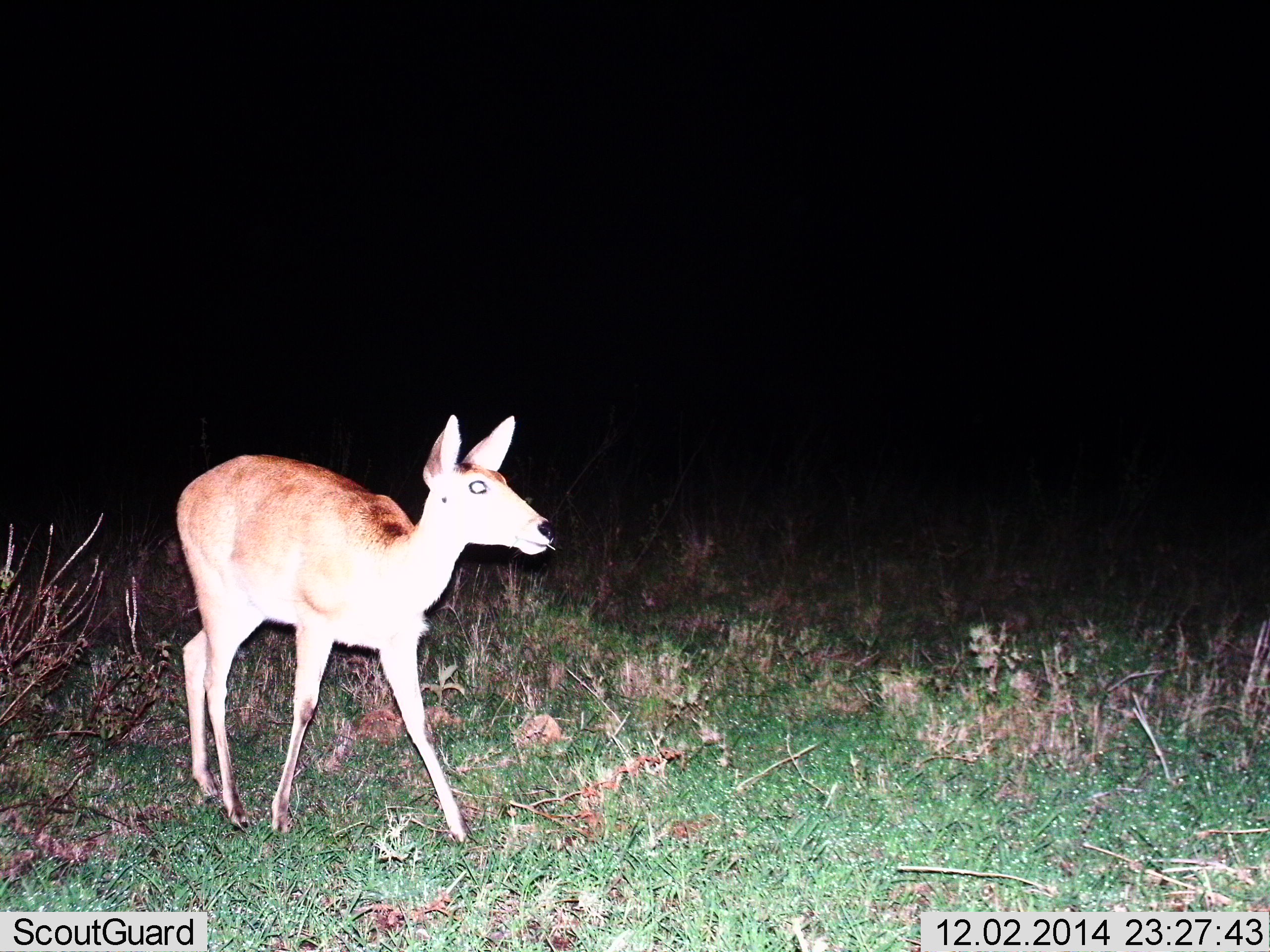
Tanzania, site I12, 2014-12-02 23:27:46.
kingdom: Animalia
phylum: Chordata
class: Mammalia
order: Artiodactyla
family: Bovidae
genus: Redunca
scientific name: Redunca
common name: reedbuck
Reedbuck (Redunca), count 1. Behavior (volunteer vote fractions): standing 60%, resting 0%, moving 50%, interacting 0%. Young present (vote fraction): 0%. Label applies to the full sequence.